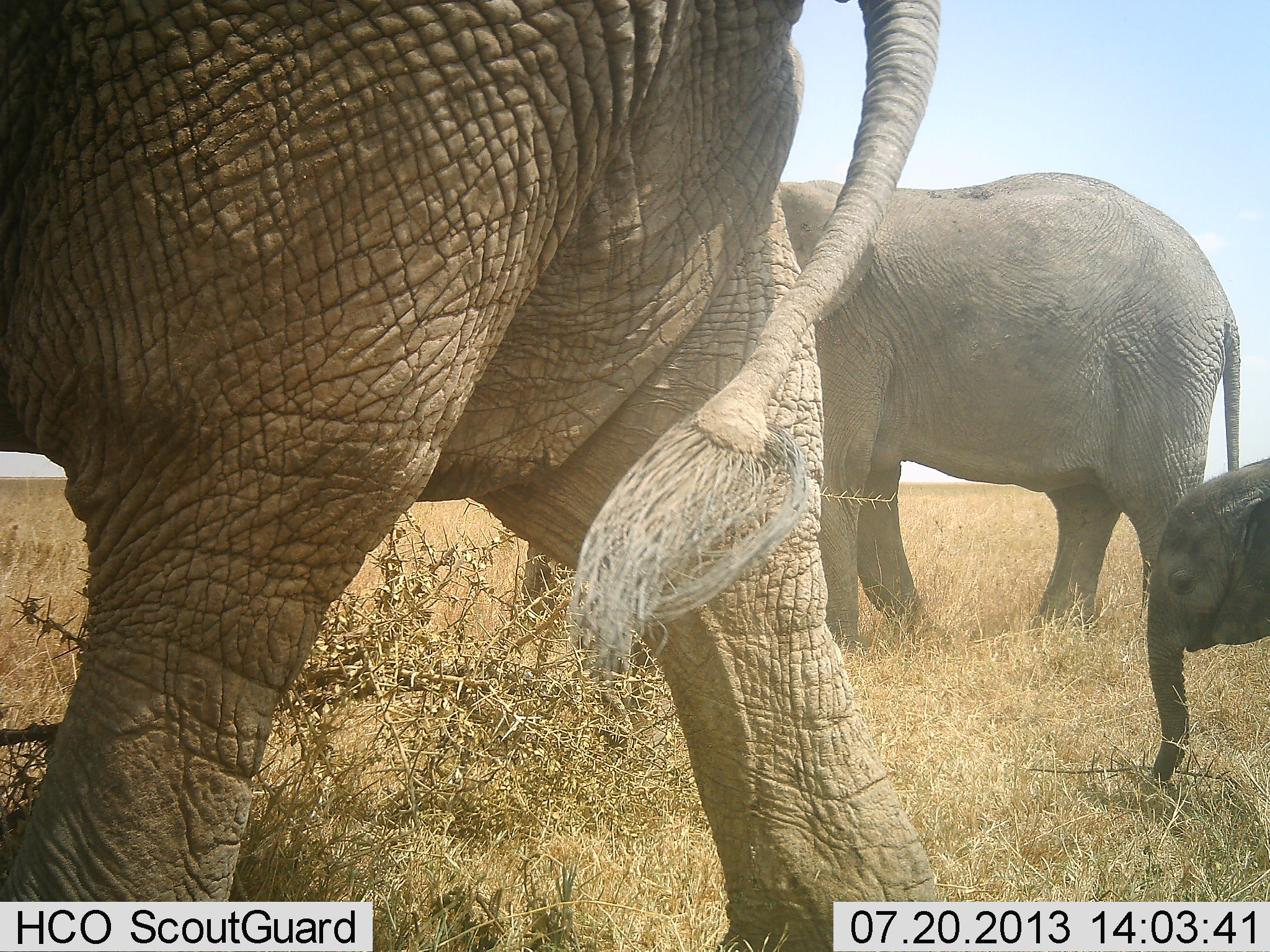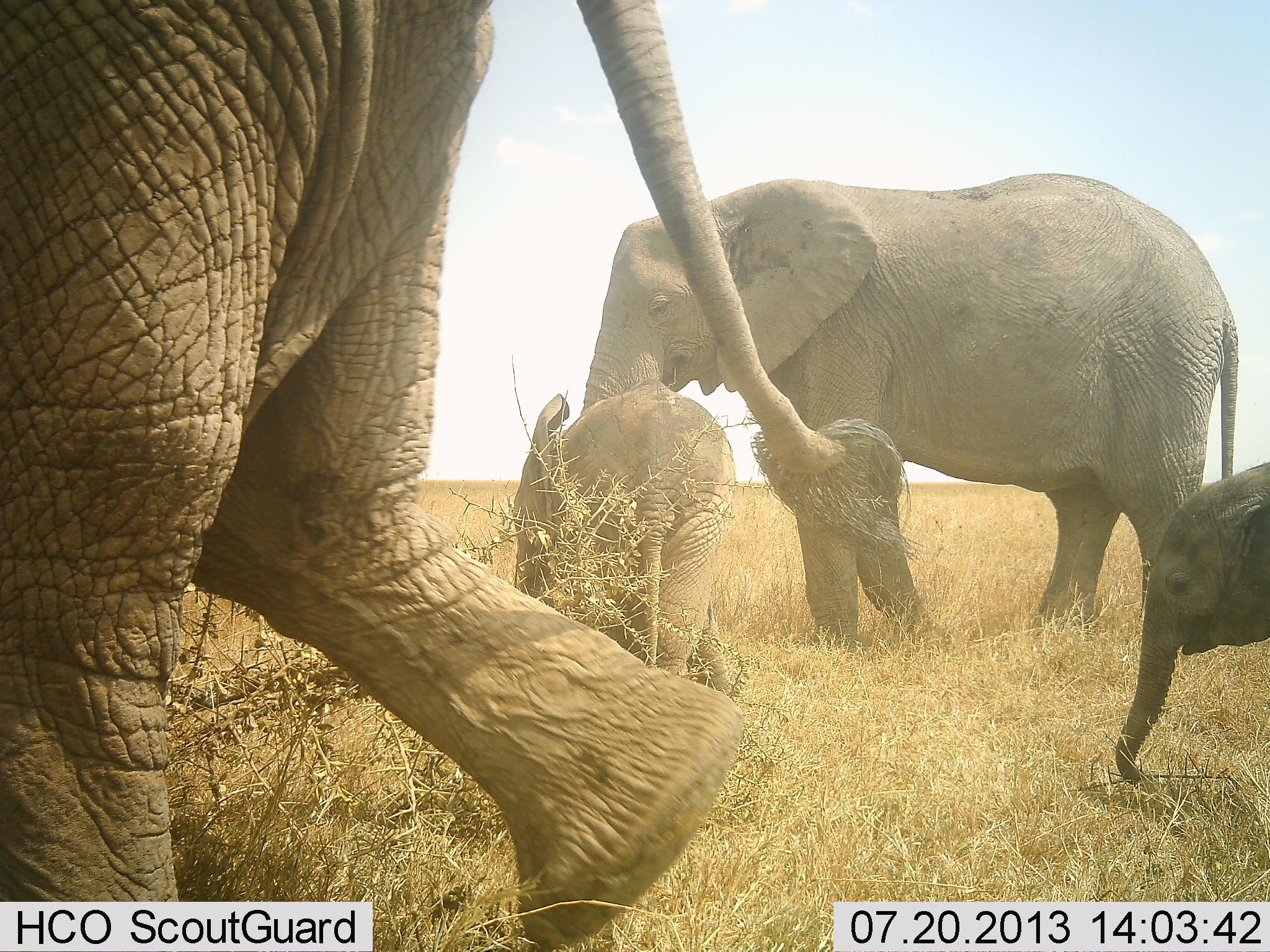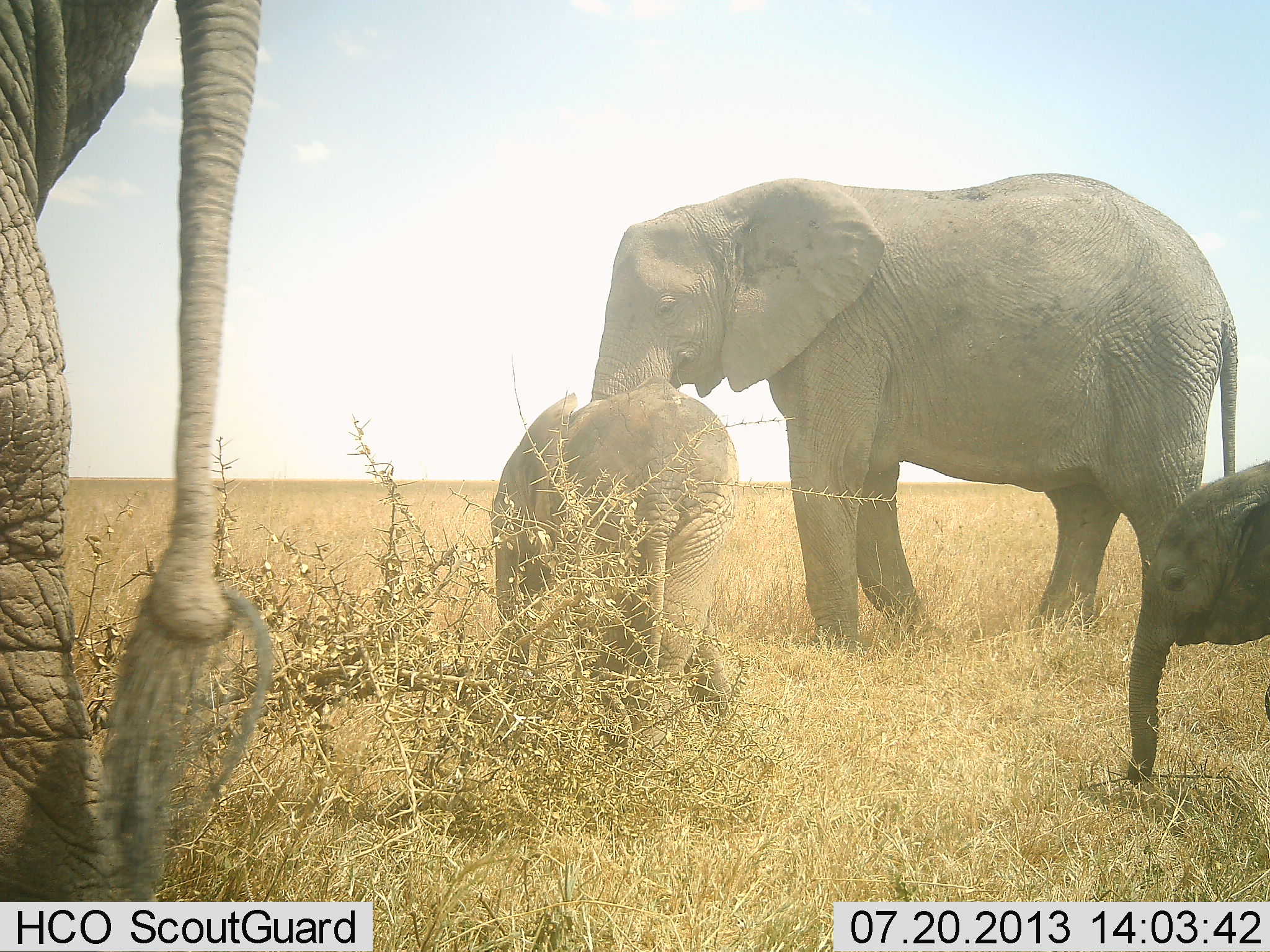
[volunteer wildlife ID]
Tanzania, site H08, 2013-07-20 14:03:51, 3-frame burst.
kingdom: Animalia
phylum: Chordata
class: Mammalia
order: Proboscidea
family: Elephantidae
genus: Loxodonta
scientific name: Loxodonta africana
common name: african bush elephant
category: elephant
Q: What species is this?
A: Elephant (african bush elephant) (Loxodonta africana).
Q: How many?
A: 4.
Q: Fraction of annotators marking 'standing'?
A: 70%.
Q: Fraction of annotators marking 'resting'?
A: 0%.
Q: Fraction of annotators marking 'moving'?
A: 90%.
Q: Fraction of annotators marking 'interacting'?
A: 0%.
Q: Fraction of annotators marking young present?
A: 90%.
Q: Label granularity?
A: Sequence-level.